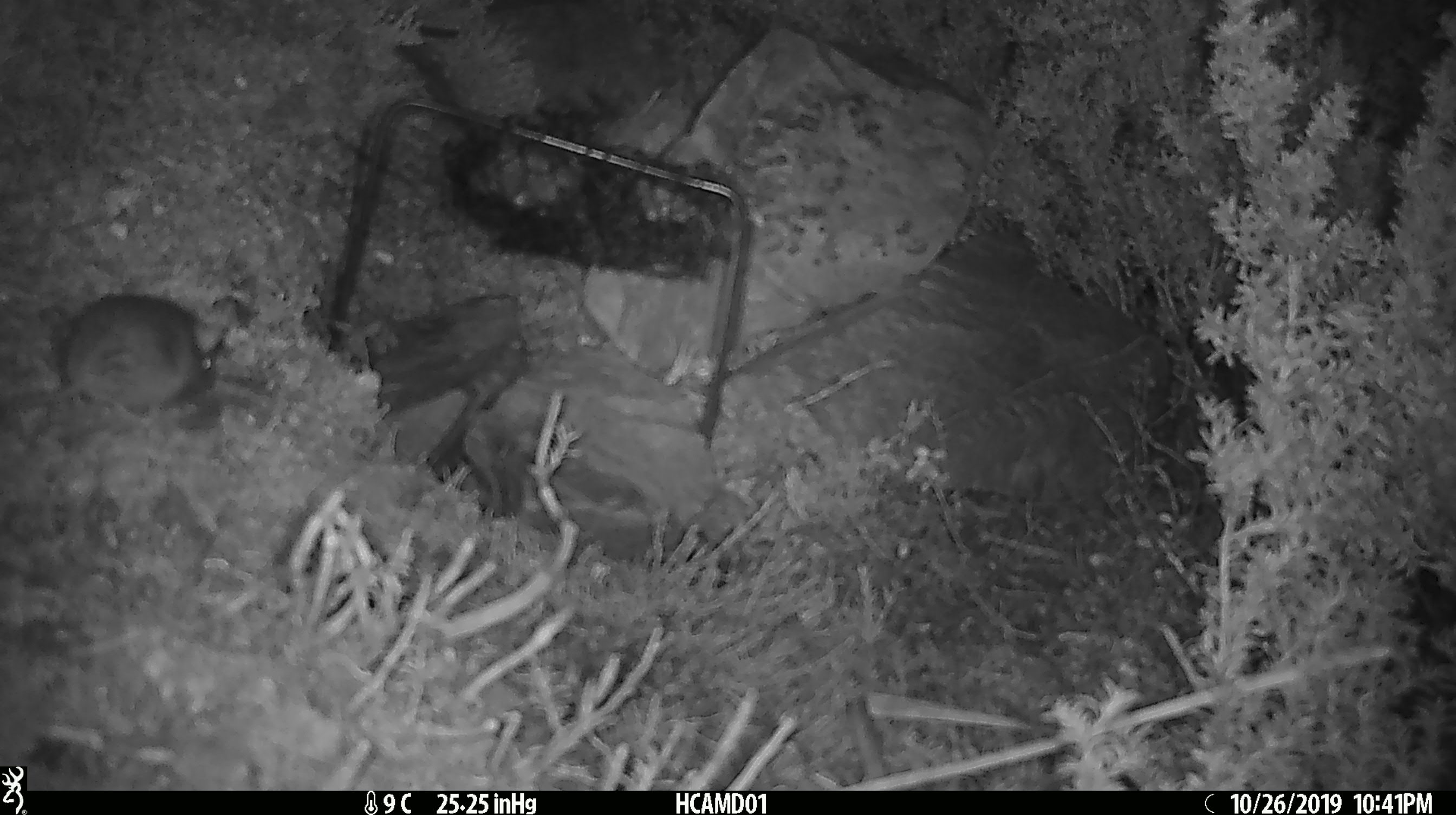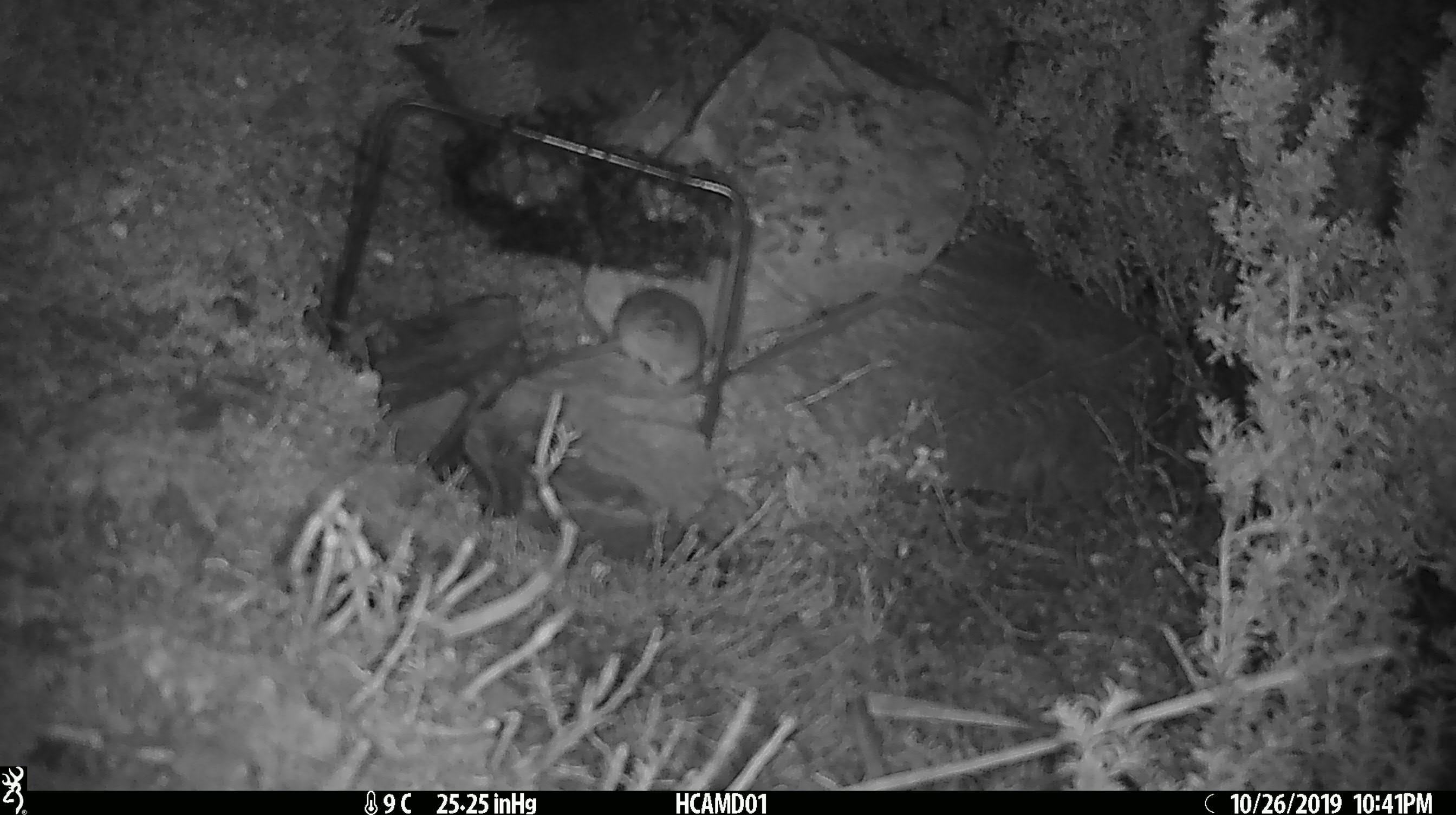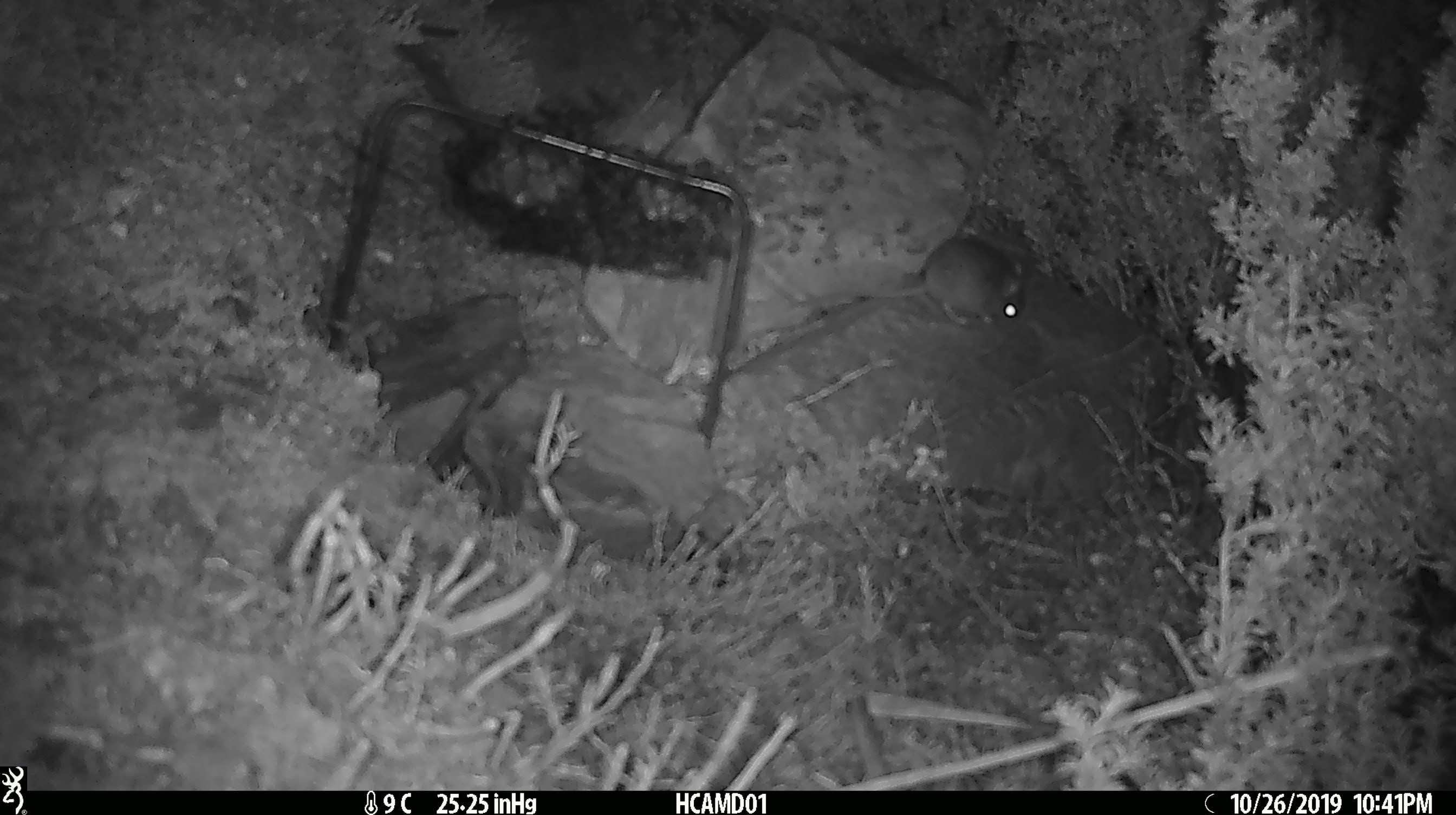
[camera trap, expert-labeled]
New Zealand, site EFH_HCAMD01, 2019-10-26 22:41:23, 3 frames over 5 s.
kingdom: Animalia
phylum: Chordata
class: Mammalia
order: Rodentia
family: Muridae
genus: Mus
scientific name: Mus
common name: mouse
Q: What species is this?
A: Mouse (Mus).